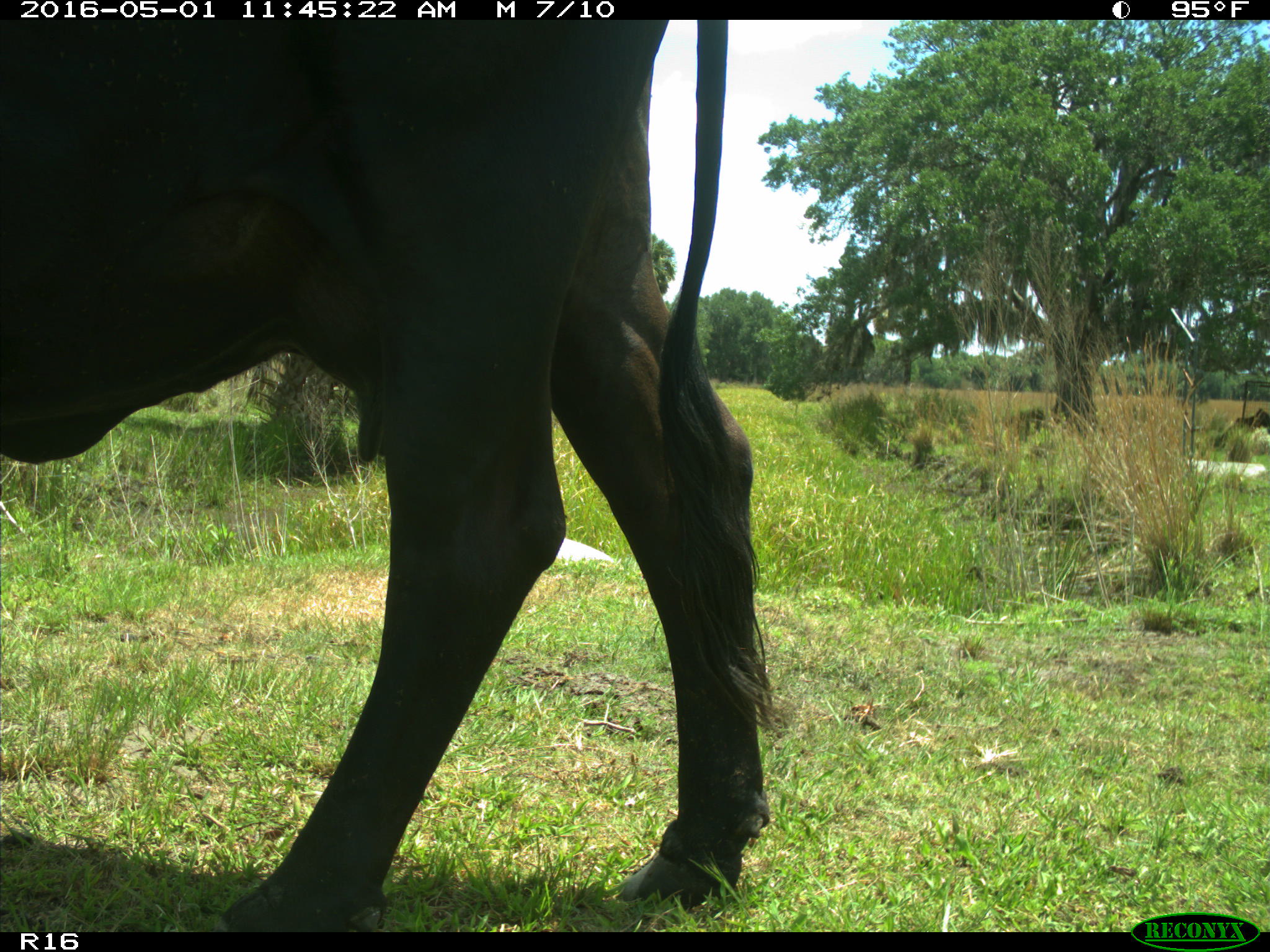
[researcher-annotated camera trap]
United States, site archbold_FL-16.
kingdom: Animalia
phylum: Chordata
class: Mammalia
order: Artiodactyla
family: Bovidae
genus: Bos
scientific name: Bos taurus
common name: domestic cow